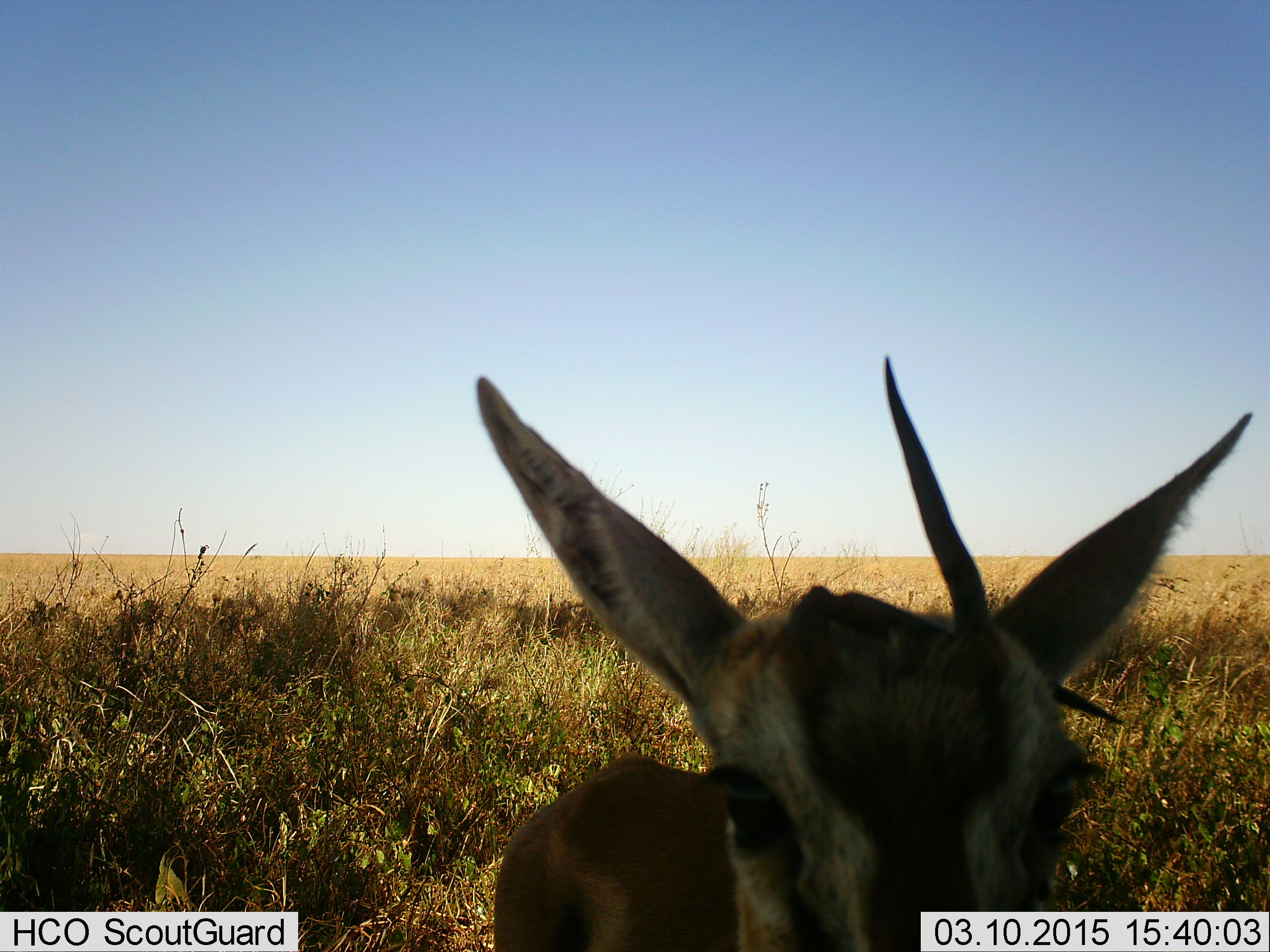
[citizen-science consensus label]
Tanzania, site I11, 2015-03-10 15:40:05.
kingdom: Animalia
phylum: Chordata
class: Mammalia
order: Artiodactyla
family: Bovidae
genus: Eudorcas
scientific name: Eudorcas thomsonii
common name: thomson's gazelle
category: gazellethomsons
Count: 1.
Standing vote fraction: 100%.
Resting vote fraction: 0%.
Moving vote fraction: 0%.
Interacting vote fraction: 0%.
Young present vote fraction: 0%.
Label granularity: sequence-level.